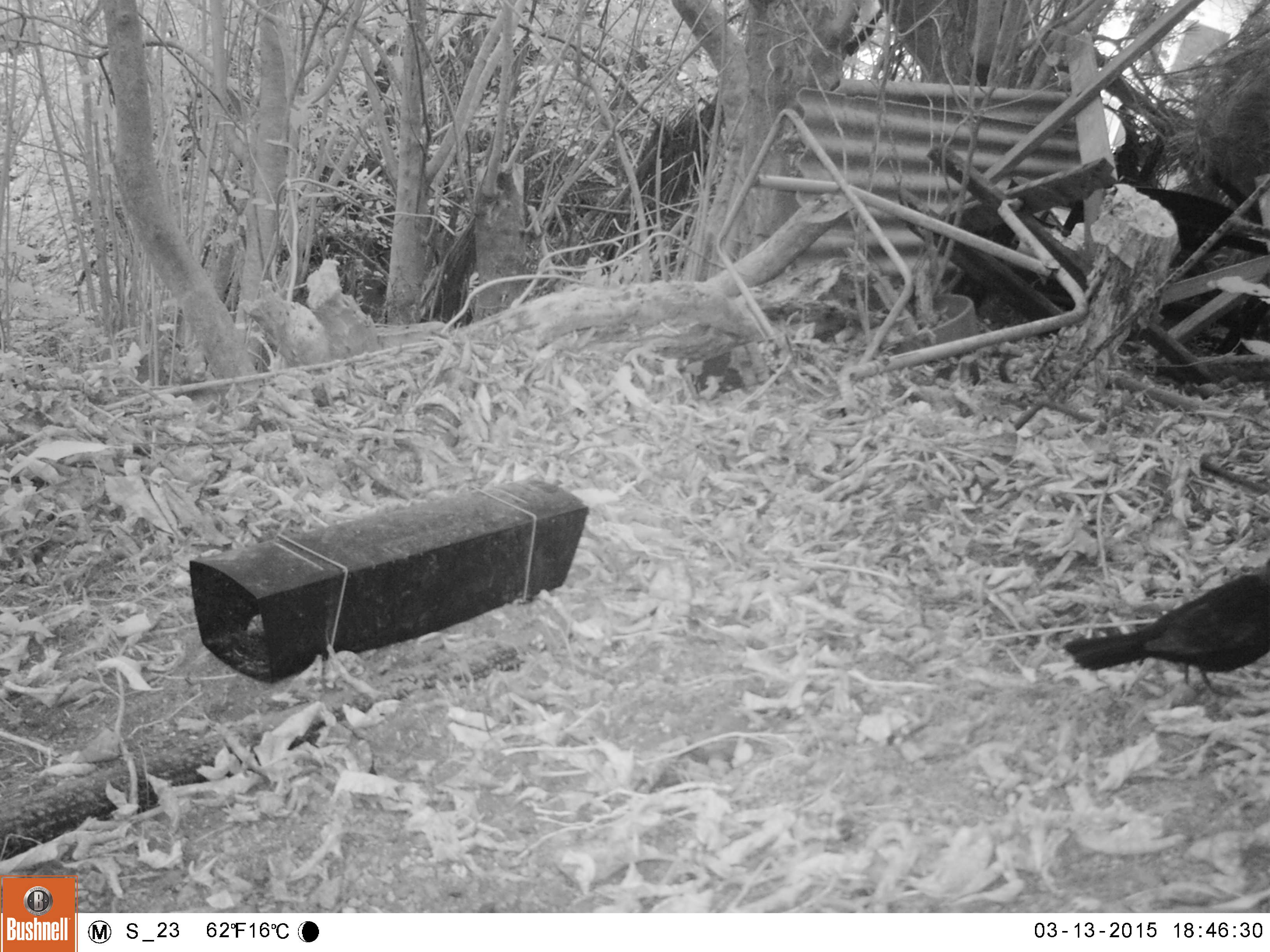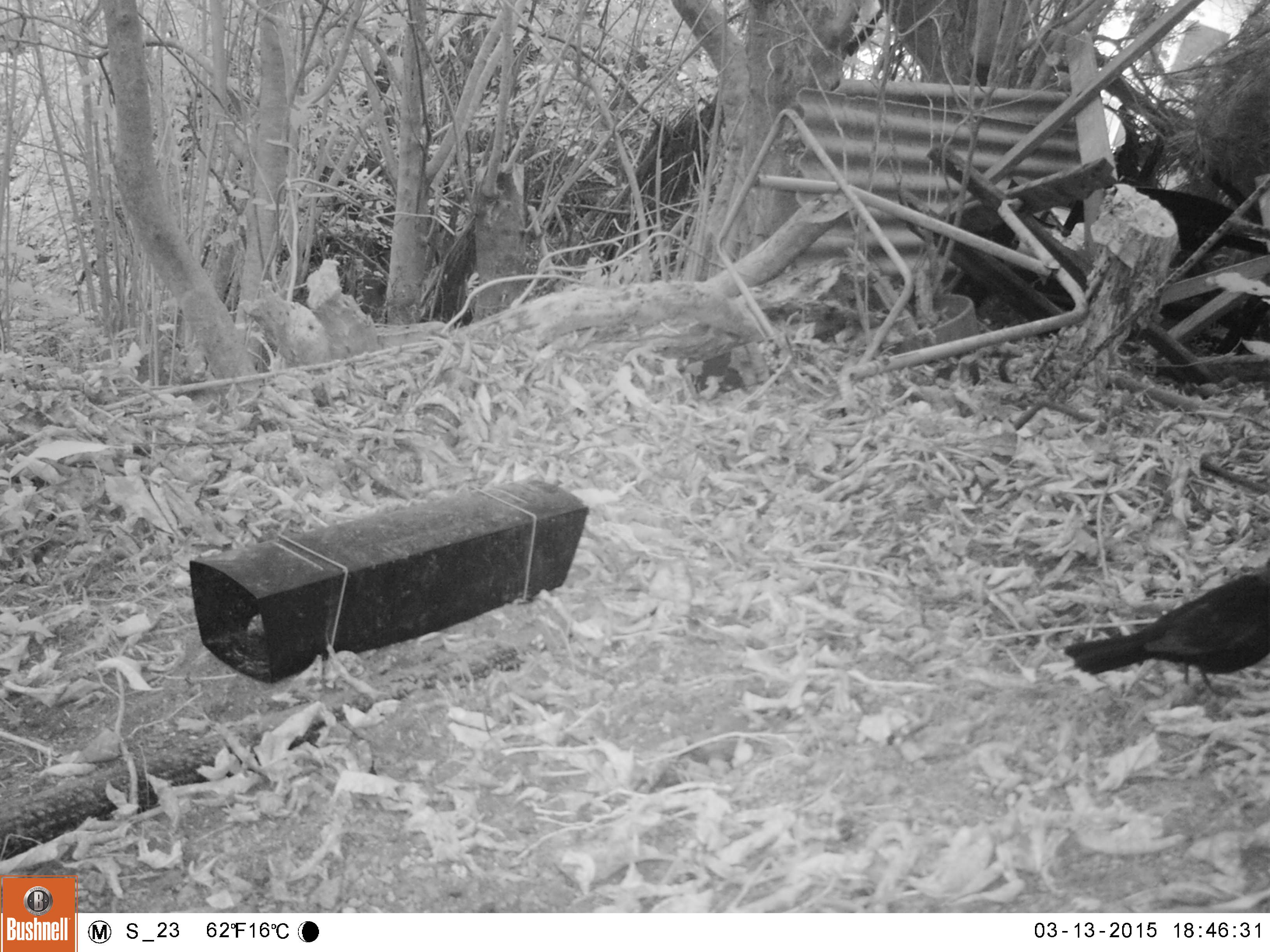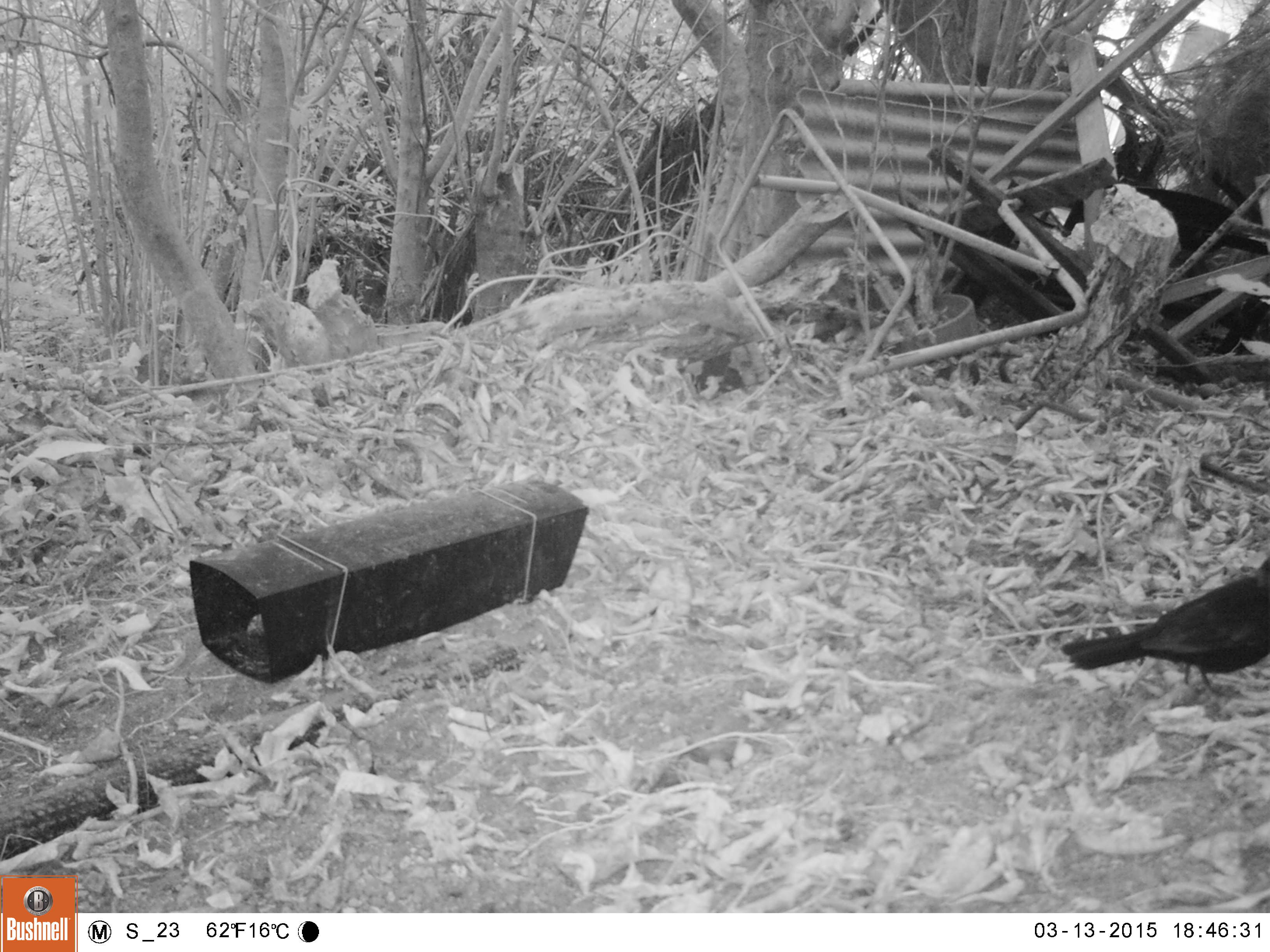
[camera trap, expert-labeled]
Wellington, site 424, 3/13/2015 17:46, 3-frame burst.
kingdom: Animalia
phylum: Chordata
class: Aves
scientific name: Aves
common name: bird